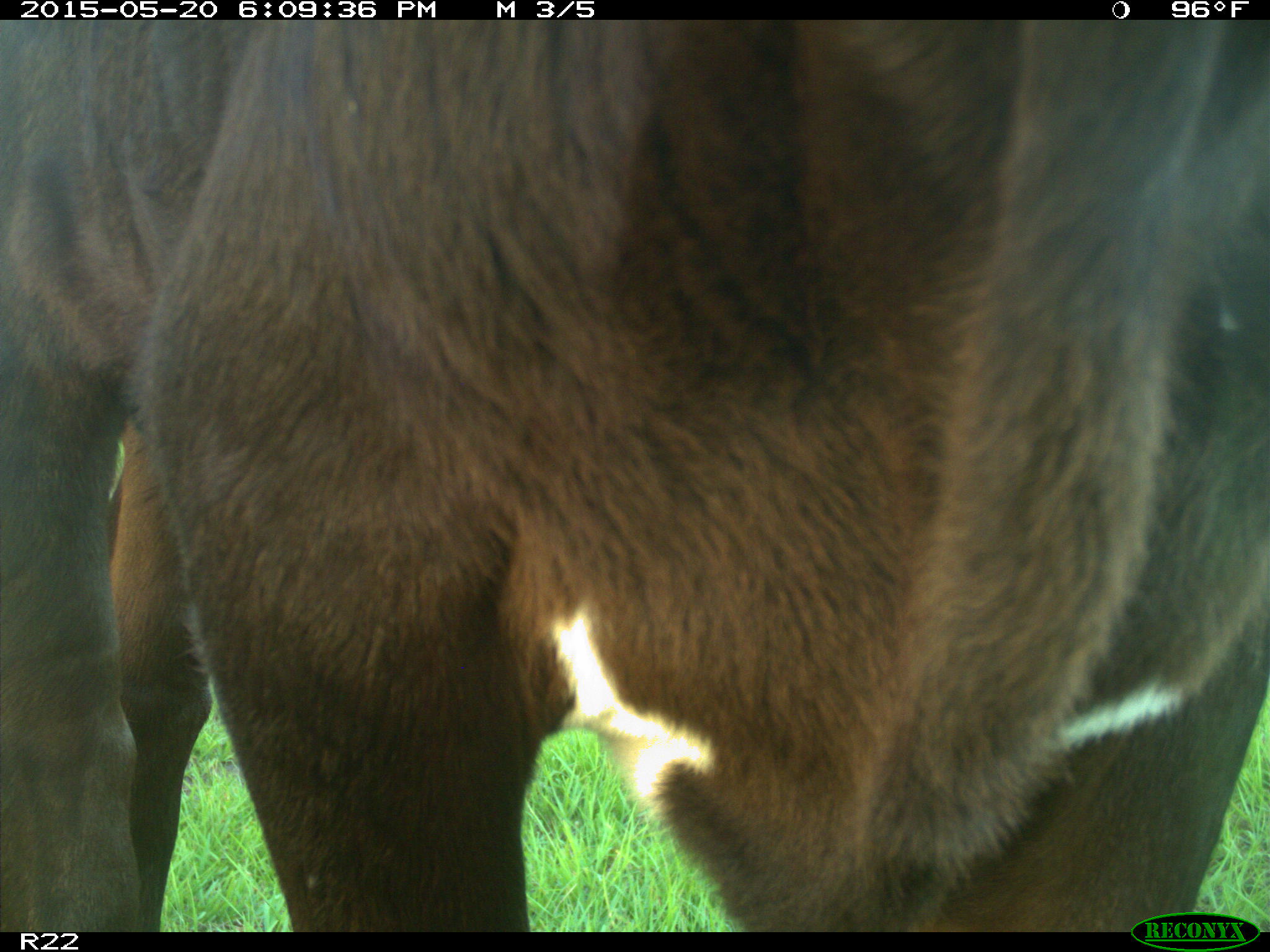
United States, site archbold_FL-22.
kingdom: Animalia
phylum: Chordata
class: Mammalia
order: Artiodactyla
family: Bovidae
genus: Bos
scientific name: Bos taurus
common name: domestic cow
Bos taurus (domestic cow).